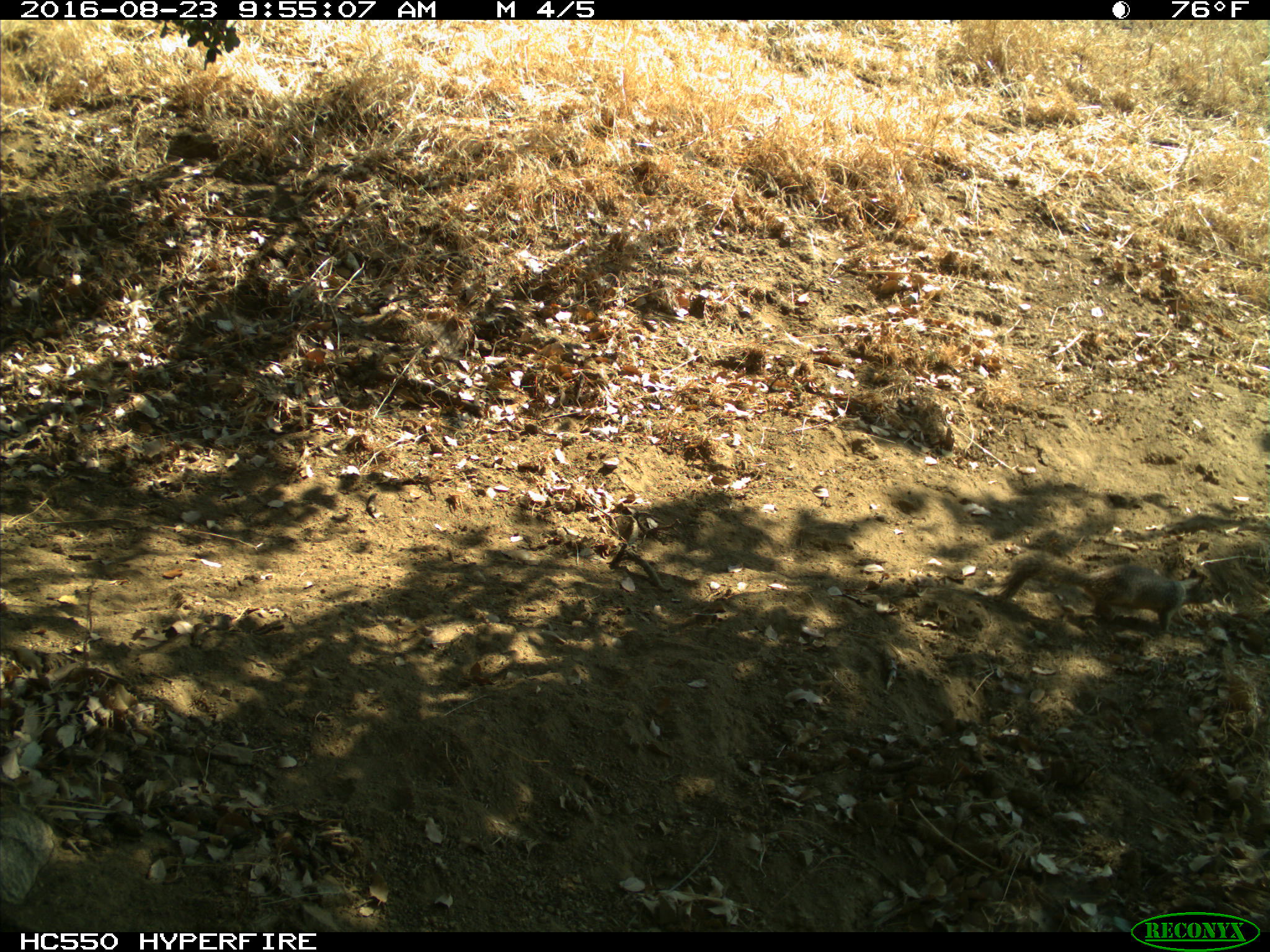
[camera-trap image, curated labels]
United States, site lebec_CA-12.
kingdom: Animalia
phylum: Chordata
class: Mammalia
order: Rodentia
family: Sciuridae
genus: Otospermophilus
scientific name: Otospermophilus beecheyi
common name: california ground squirrel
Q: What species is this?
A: Otospermophilus beecheyi (california ground squirrel).